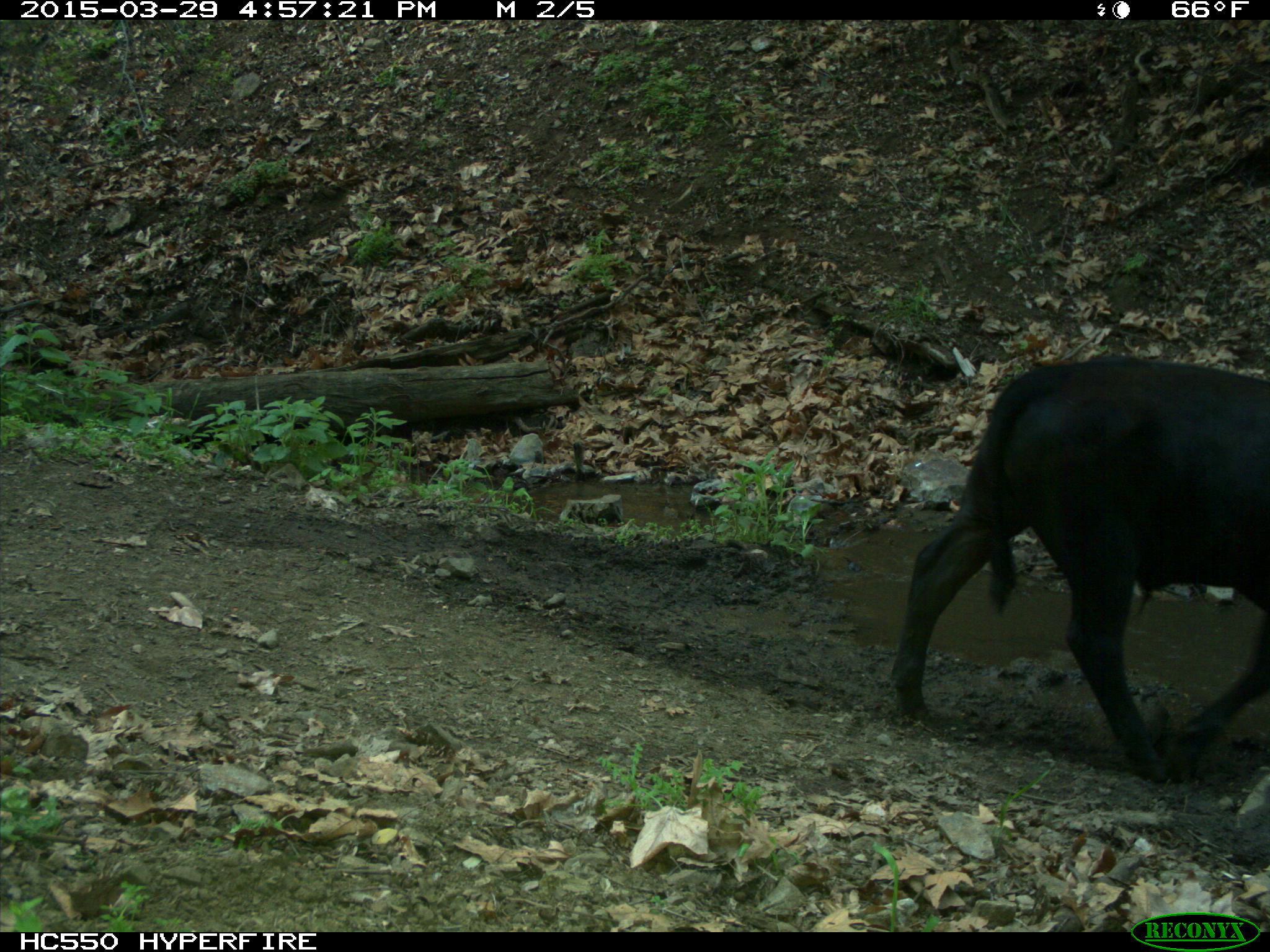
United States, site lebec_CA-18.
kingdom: Animalia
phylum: Chordata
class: Mammalia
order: Artiodactyla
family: Bovidae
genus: Bos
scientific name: Bos taurus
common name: domestic cow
Bos taurus (domestic cow).